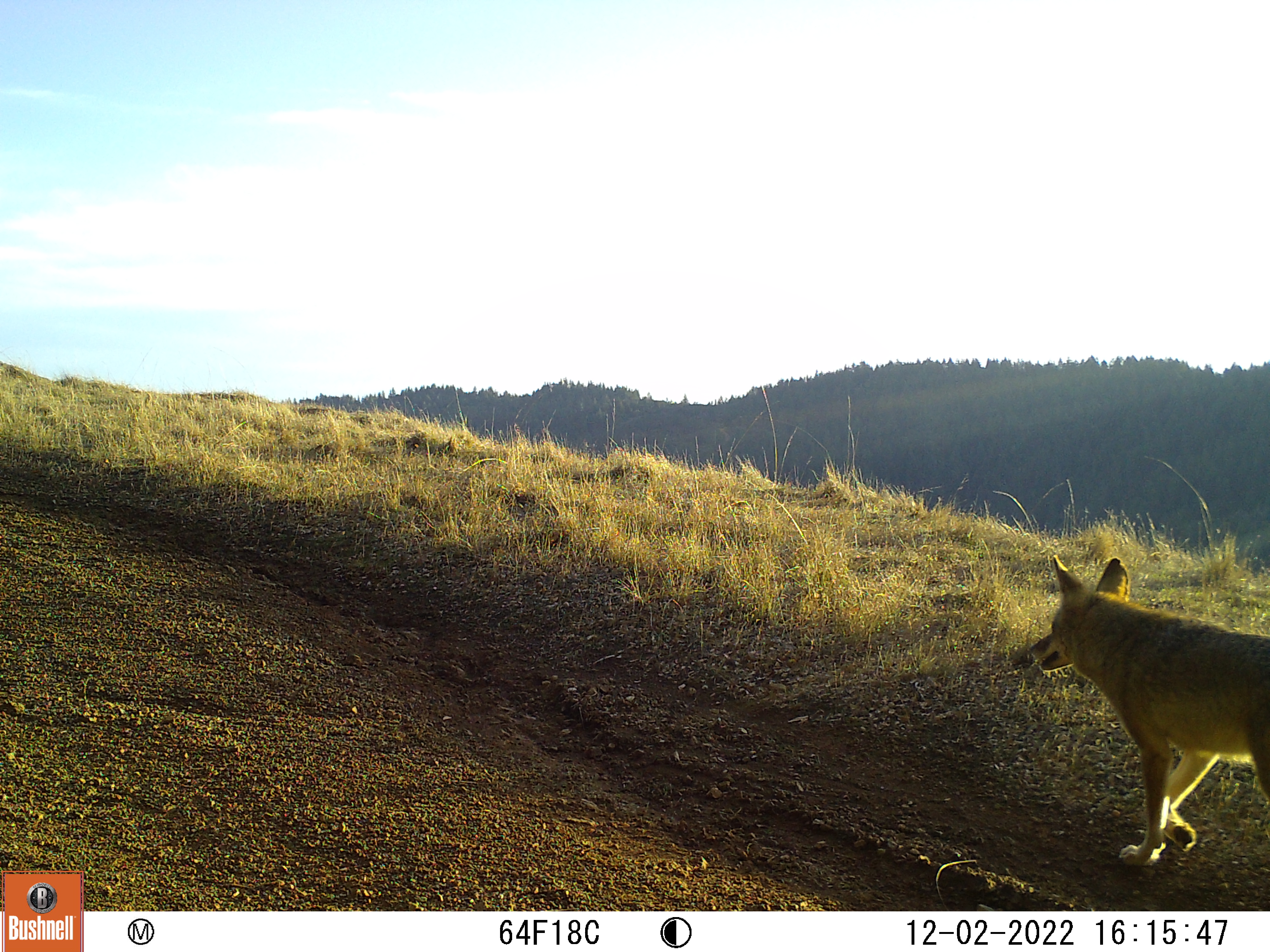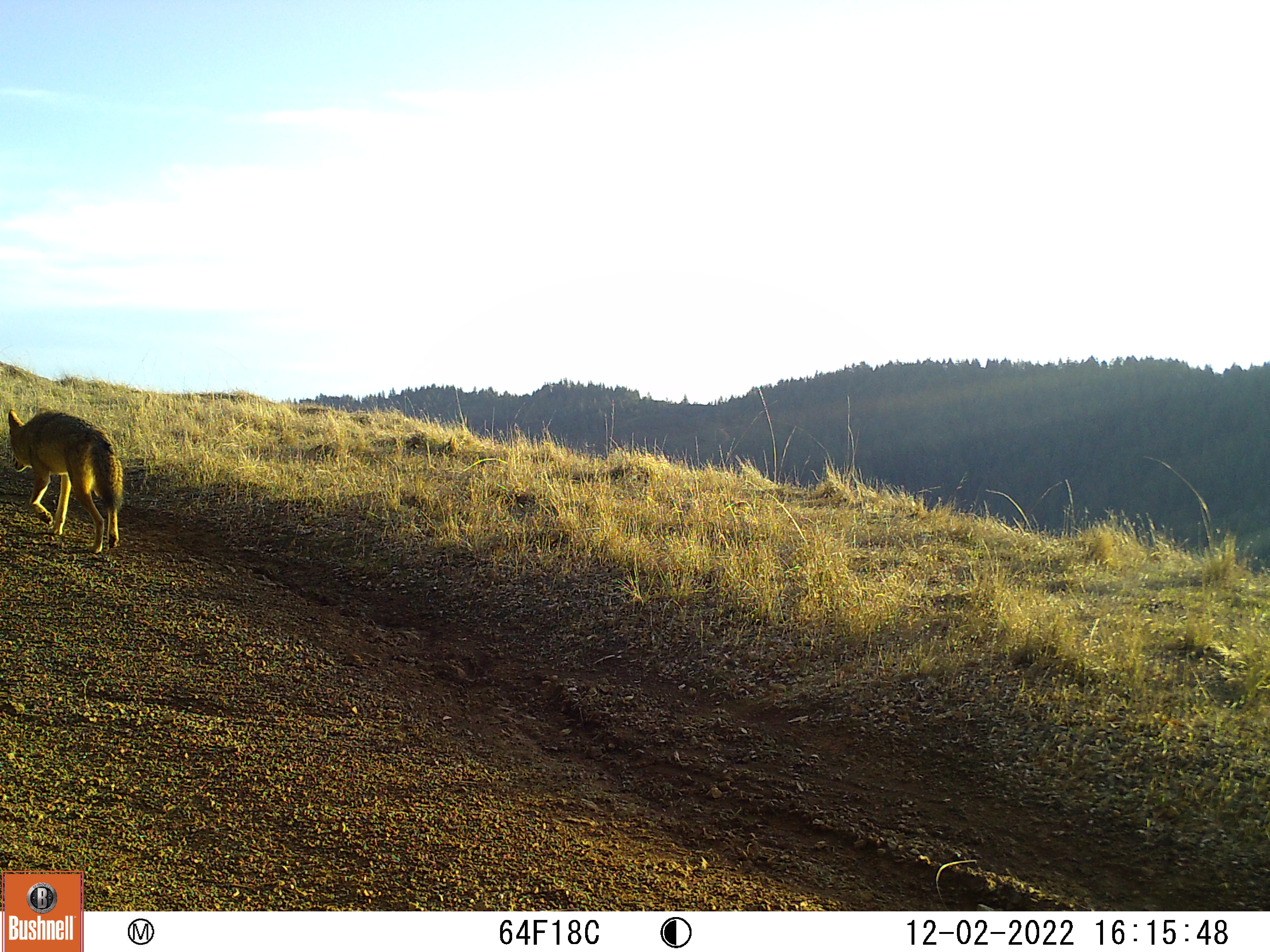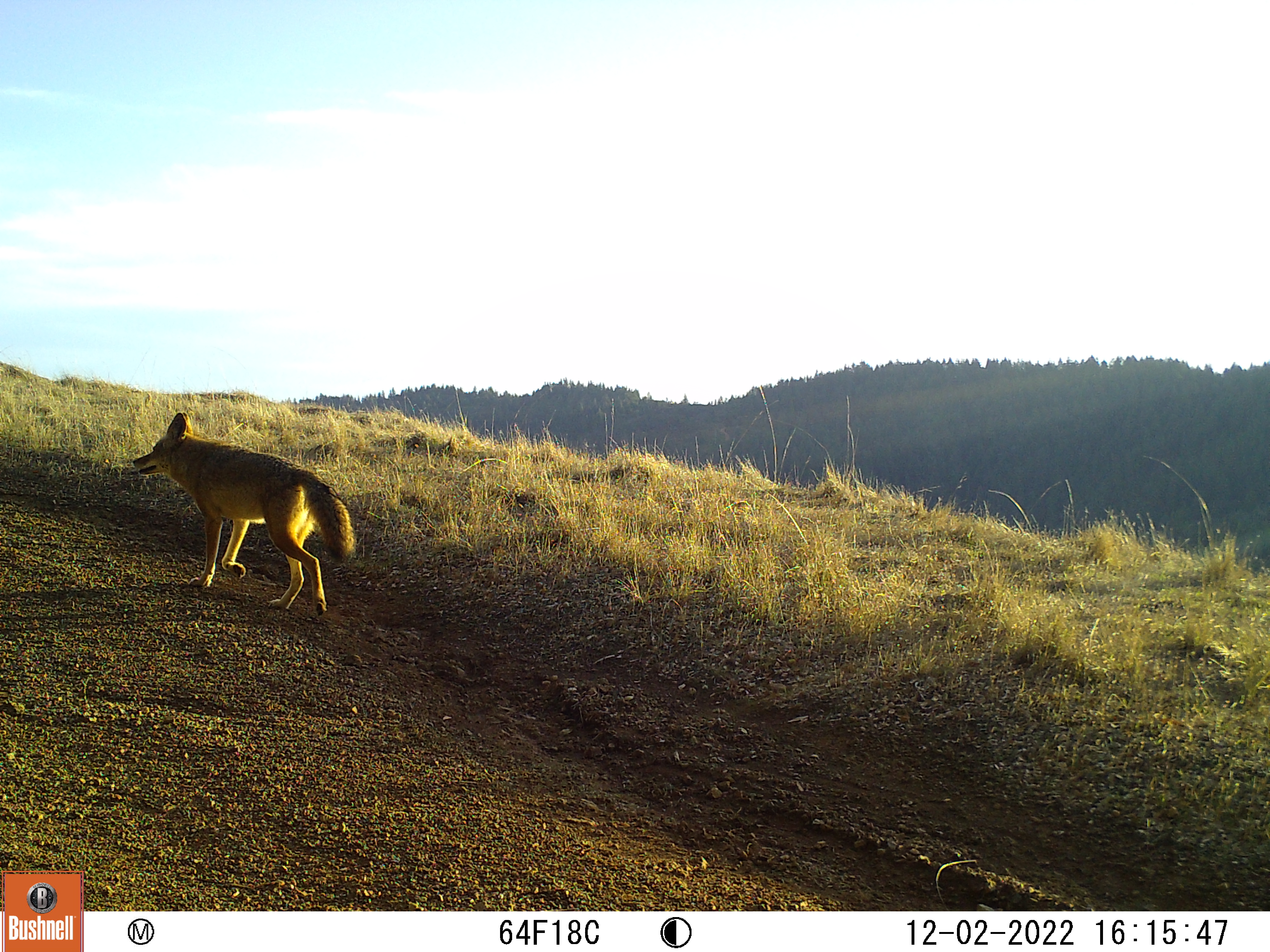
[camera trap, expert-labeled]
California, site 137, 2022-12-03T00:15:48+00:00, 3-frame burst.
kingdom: Animalia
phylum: Chordata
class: Mammalia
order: Carnivora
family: Canidae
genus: Canis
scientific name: Canis latrans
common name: coyote